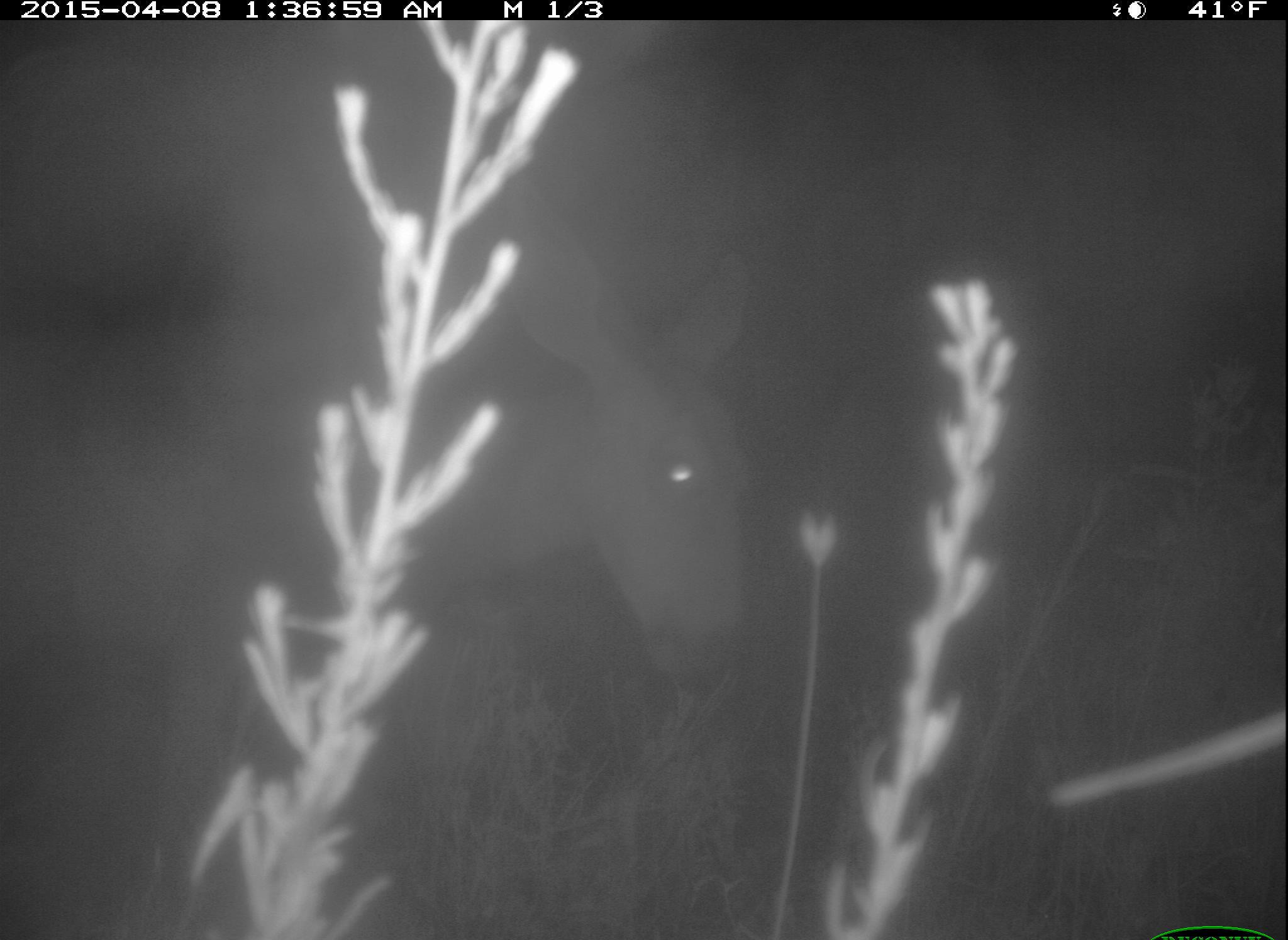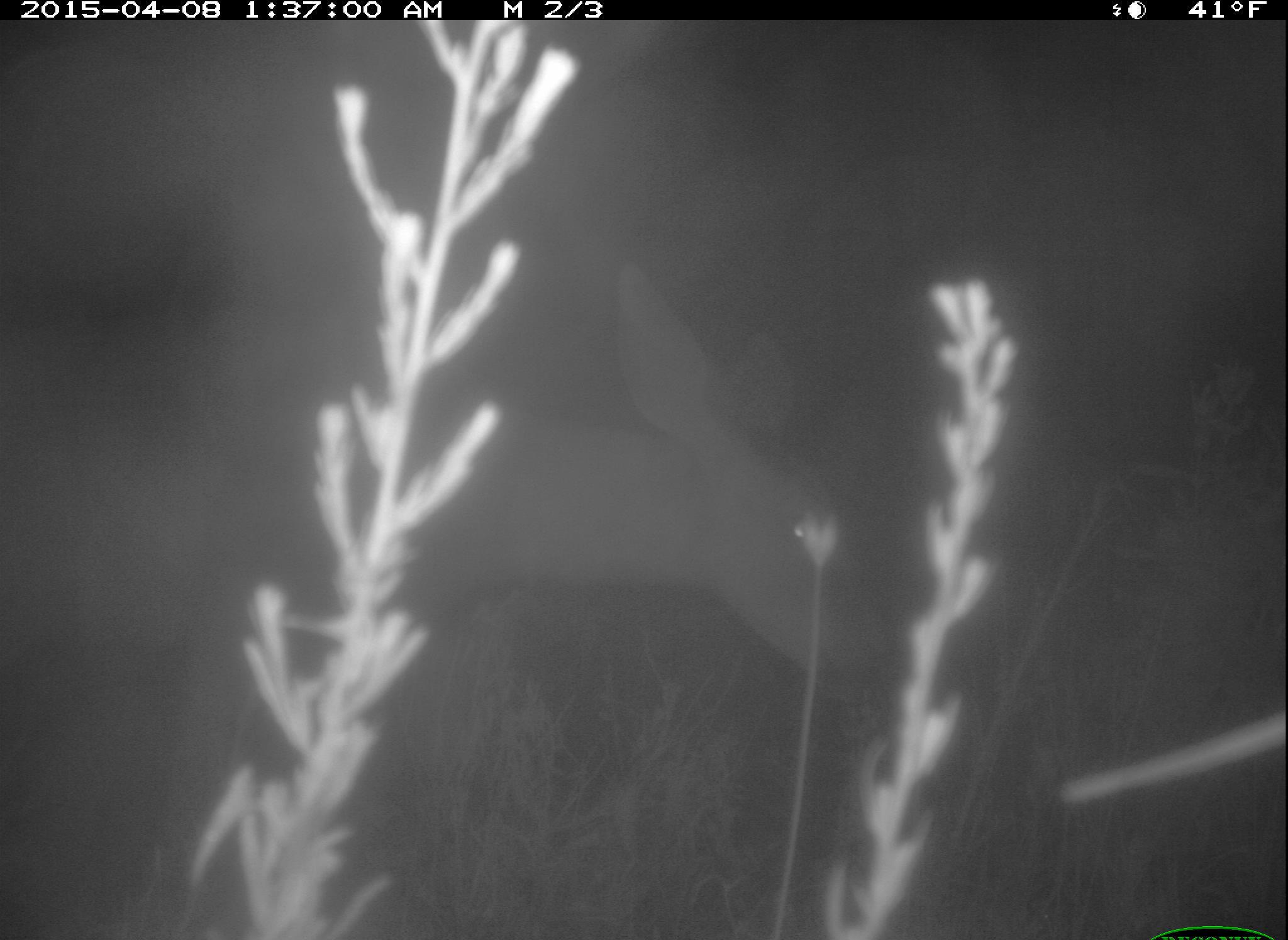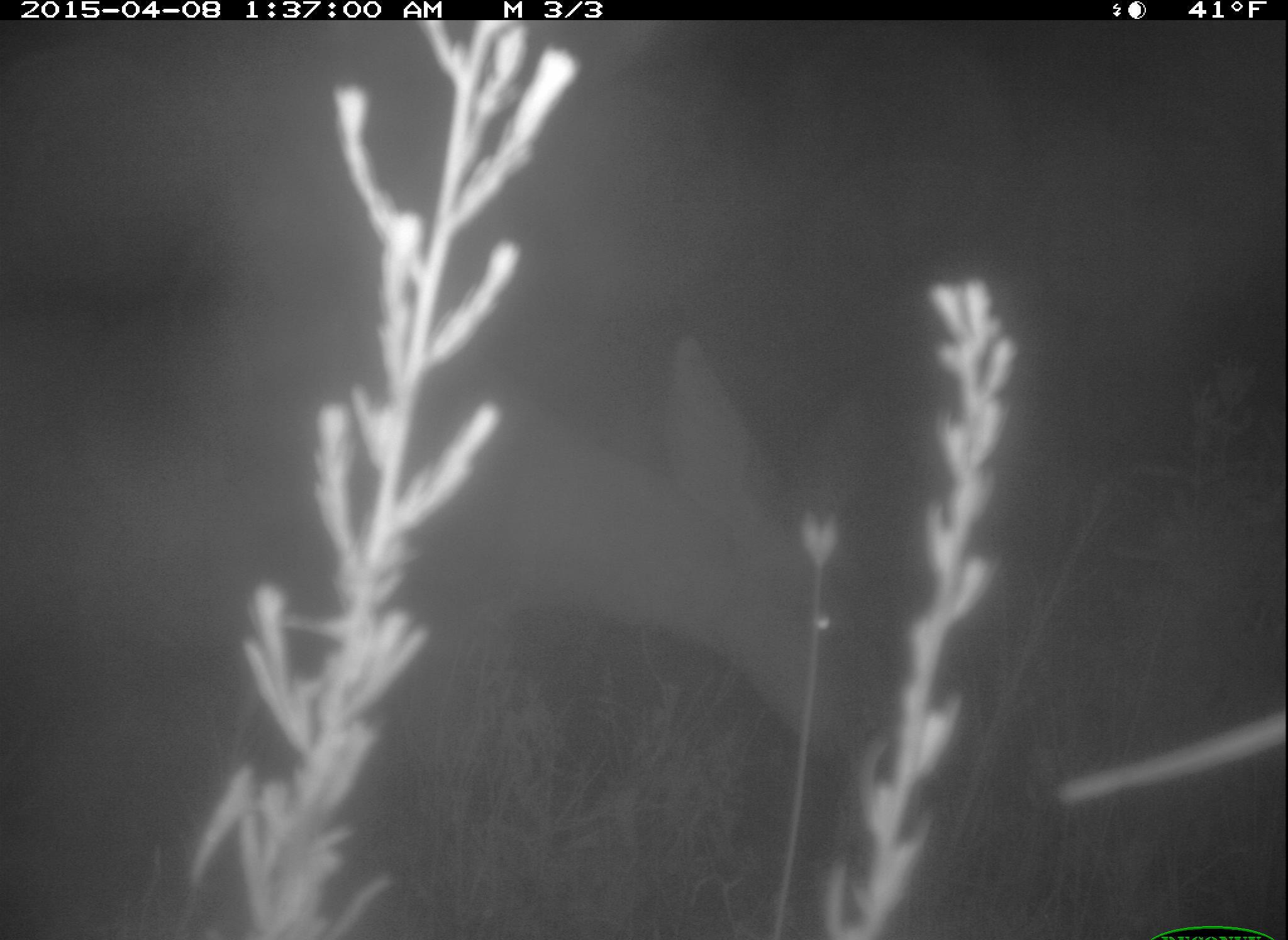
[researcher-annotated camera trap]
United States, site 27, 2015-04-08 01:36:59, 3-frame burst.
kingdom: Animalia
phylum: Chordata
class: Mammalia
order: Artiodactyla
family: Cervidae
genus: Odocoileus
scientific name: Odocoileus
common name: deer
Deer (Odocoileus).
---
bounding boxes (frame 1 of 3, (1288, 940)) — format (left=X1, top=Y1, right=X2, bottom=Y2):
deer: (left=0, top=175, right=763, bottom=940)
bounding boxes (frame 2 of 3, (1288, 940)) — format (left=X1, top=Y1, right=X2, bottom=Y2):
deer: (left=0, top=262, right=878, bottom=940)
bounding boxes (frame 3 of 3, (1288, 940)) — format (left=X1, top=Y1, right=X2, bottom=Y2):
deer: (left=0, top=333, right=921, bottom=940)